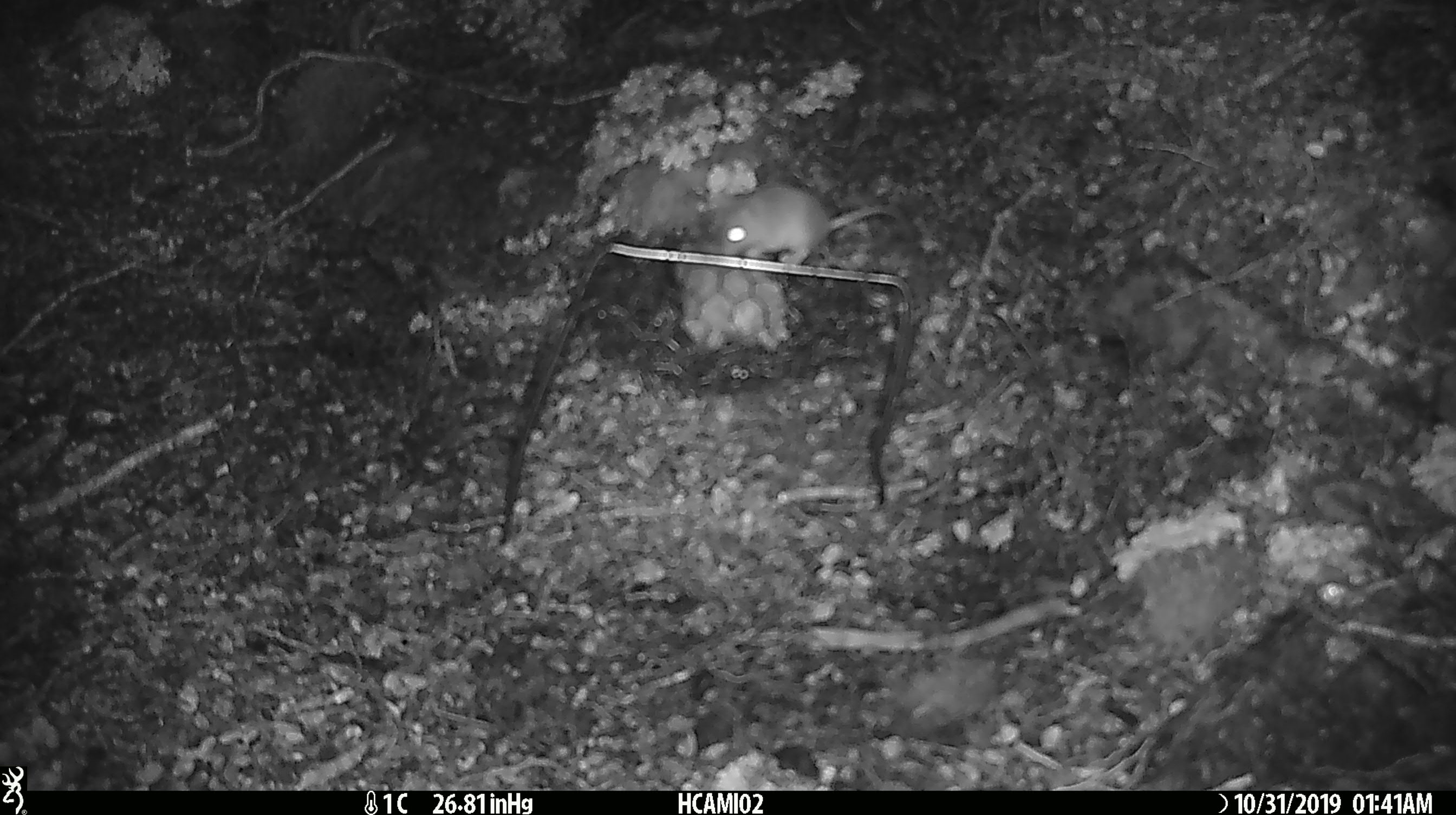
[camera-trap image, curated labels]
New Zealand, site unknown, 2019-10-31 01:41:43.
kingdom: Animalia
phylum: Chordata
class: Mammalia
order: Rodentia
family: Muridae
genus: Mus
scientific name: Mus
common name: mouse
Mouse (Mus).